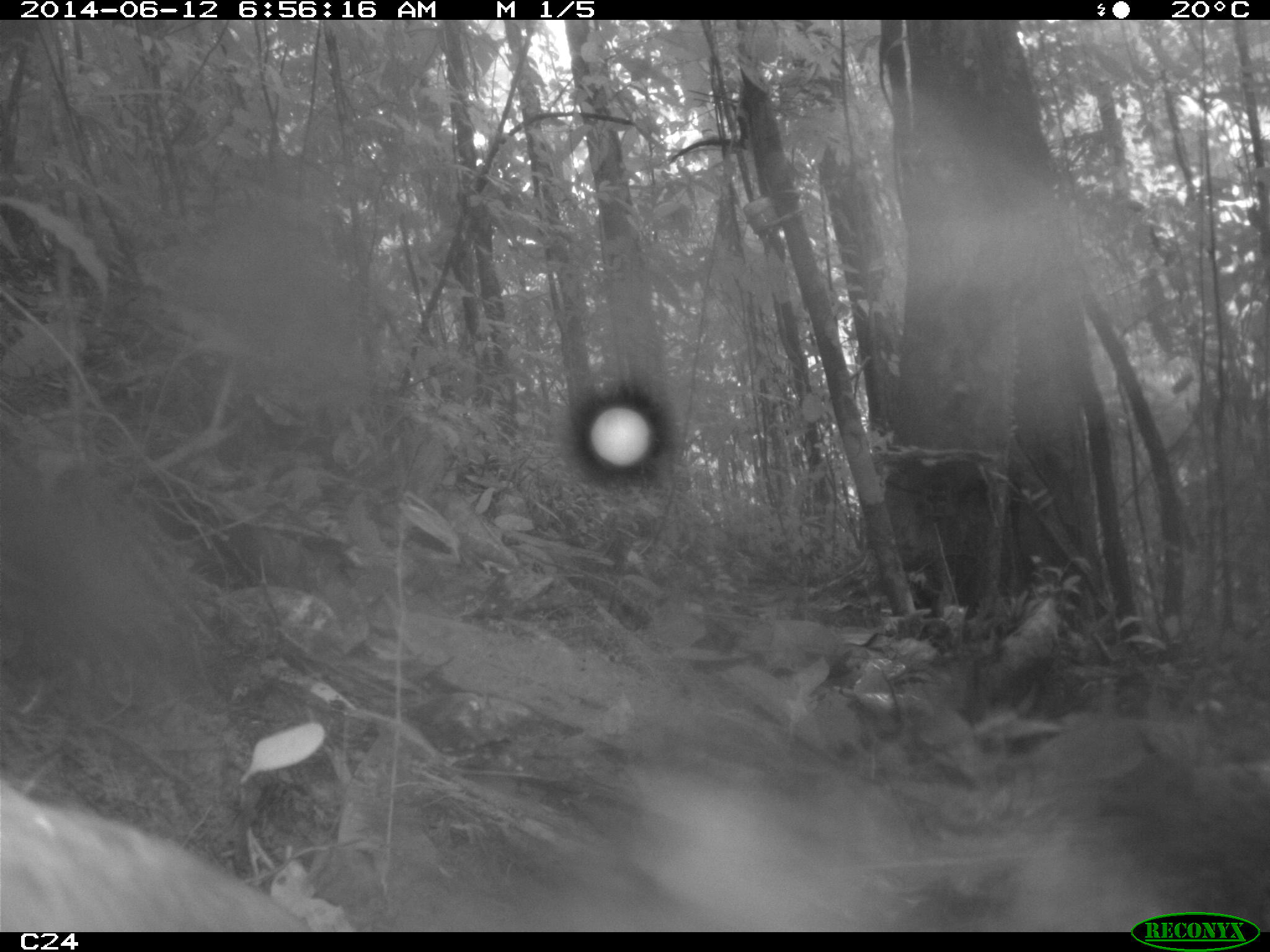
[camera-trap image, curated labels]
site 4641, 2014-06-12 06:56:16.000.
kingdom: Animalia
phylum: Chordata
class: Aves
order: Columbiformes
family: Columbidae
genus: Leptotila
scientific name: Leptotila rufaxilla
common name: gray-fronted dove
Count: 1.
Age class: adult.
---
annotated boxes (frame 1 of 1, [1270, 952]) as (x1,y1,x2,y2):
leptotila rufaxilla: (0,773,313,932)